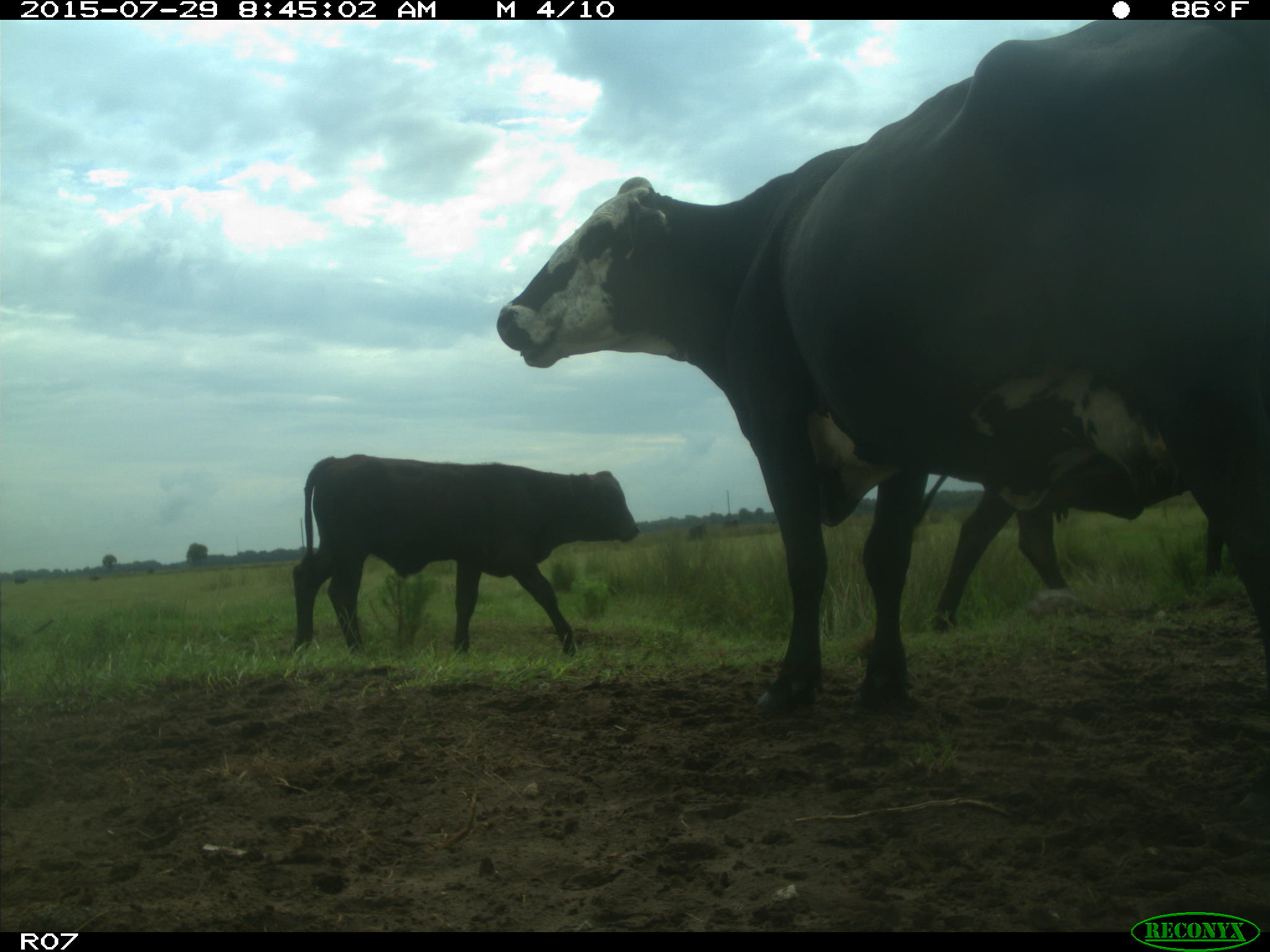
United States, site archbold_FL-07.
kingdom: Animalia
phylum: Chordata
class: Mammalia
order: Artiodactyla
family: Bovidae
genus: Bos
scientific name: Bos taurus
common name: domestic cow